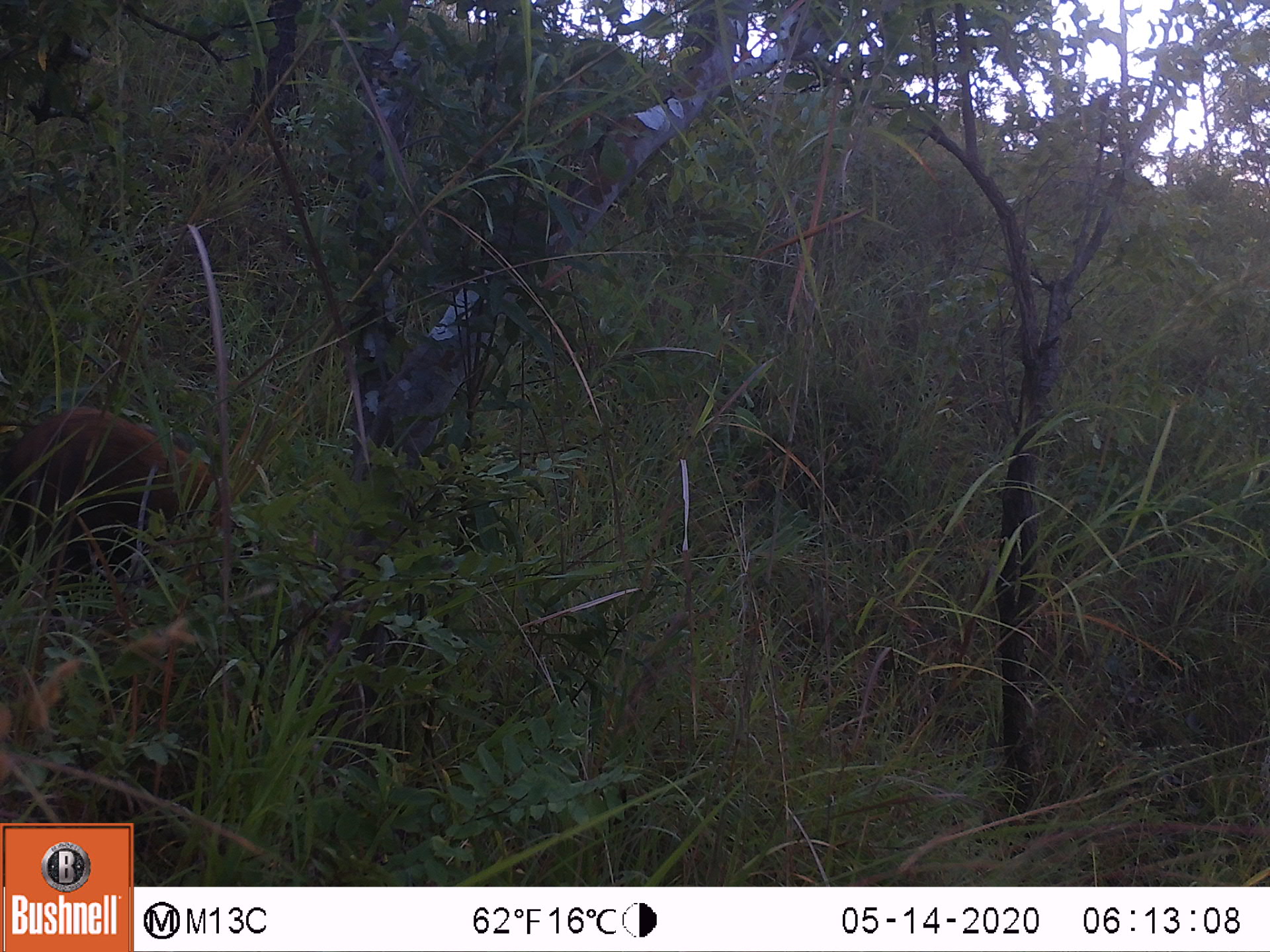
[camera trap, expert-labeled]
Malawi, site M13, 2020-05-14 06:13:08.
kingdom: Animalia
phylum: Chordata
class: Mammalia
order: Artiodactyla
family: Suidae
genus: Potamochoerus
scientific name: Potamochoerus larvatus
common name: bushpig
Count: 1.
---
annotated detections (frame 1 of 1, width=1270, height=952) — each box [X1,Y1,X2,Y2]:
bushpig: [2,398,242,562]